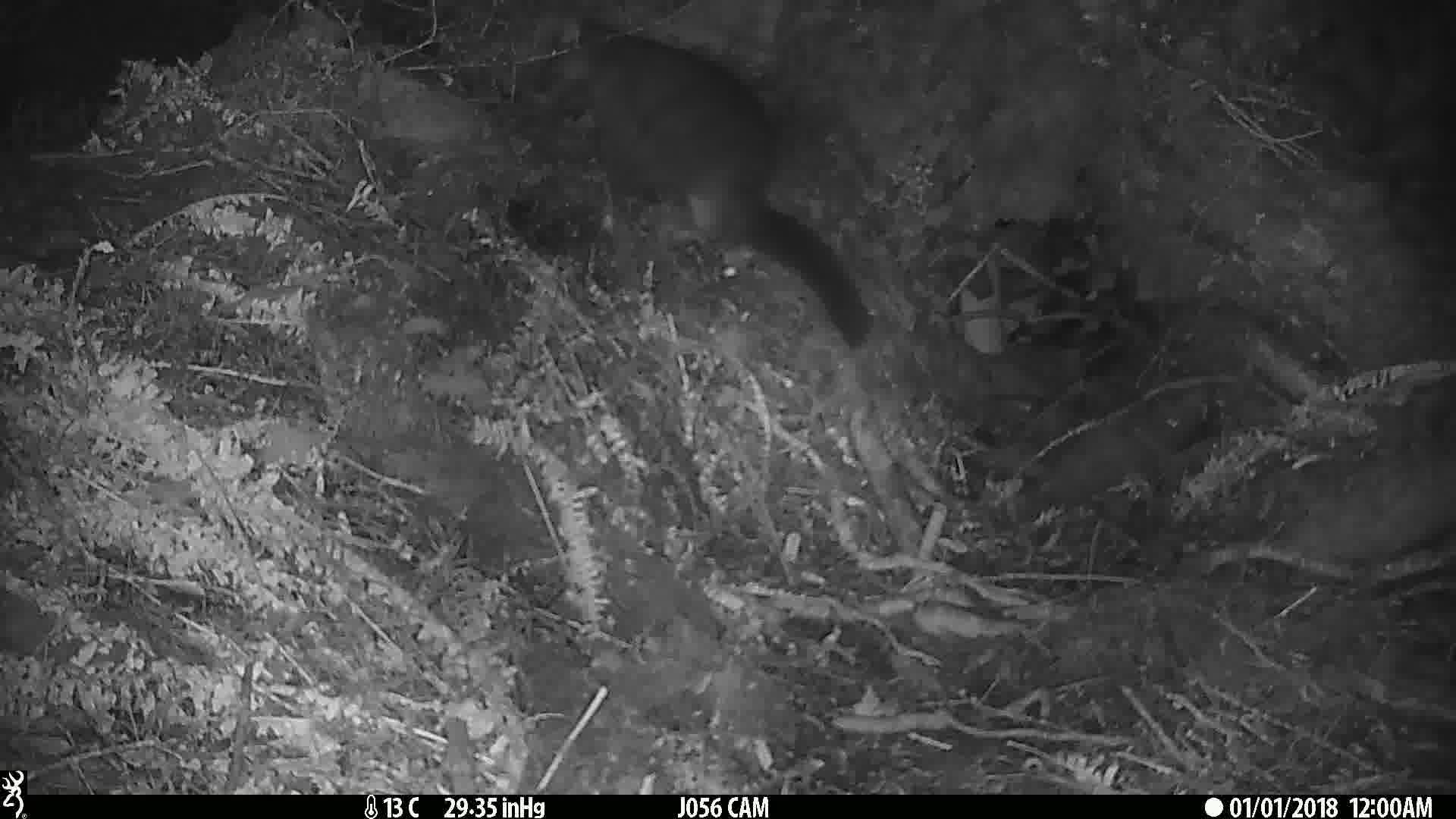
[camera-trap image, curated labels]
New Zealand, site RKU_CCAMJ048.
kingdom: Animalia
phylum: Chordata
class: Mammalia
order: Diprotodontia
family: Phalangeridae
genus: Trichosurus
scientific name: Trichosurus vulpecula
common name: common brushtail possum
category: possum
Possum (common brushtail possum) (Trichosurus vulpecula).